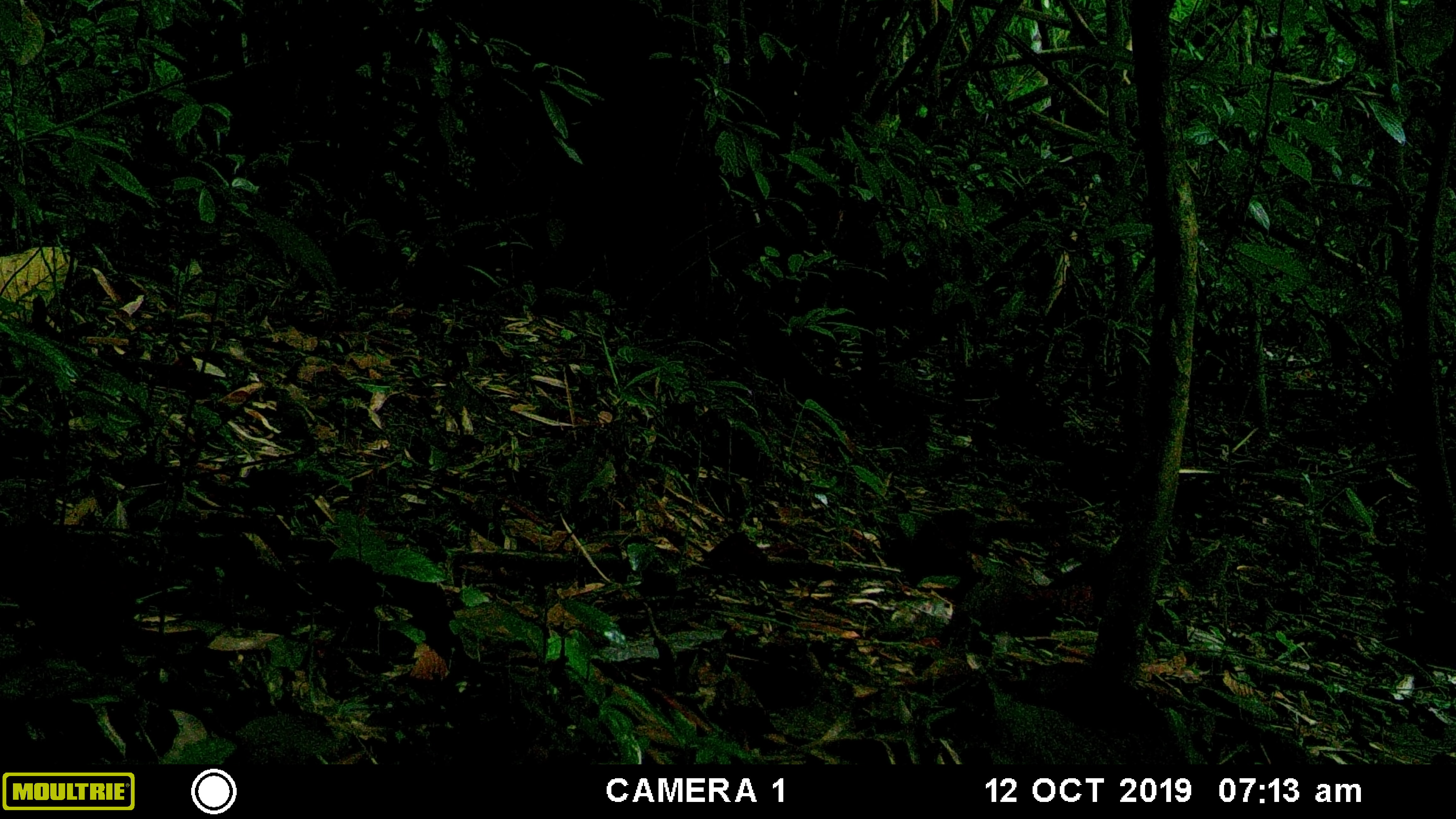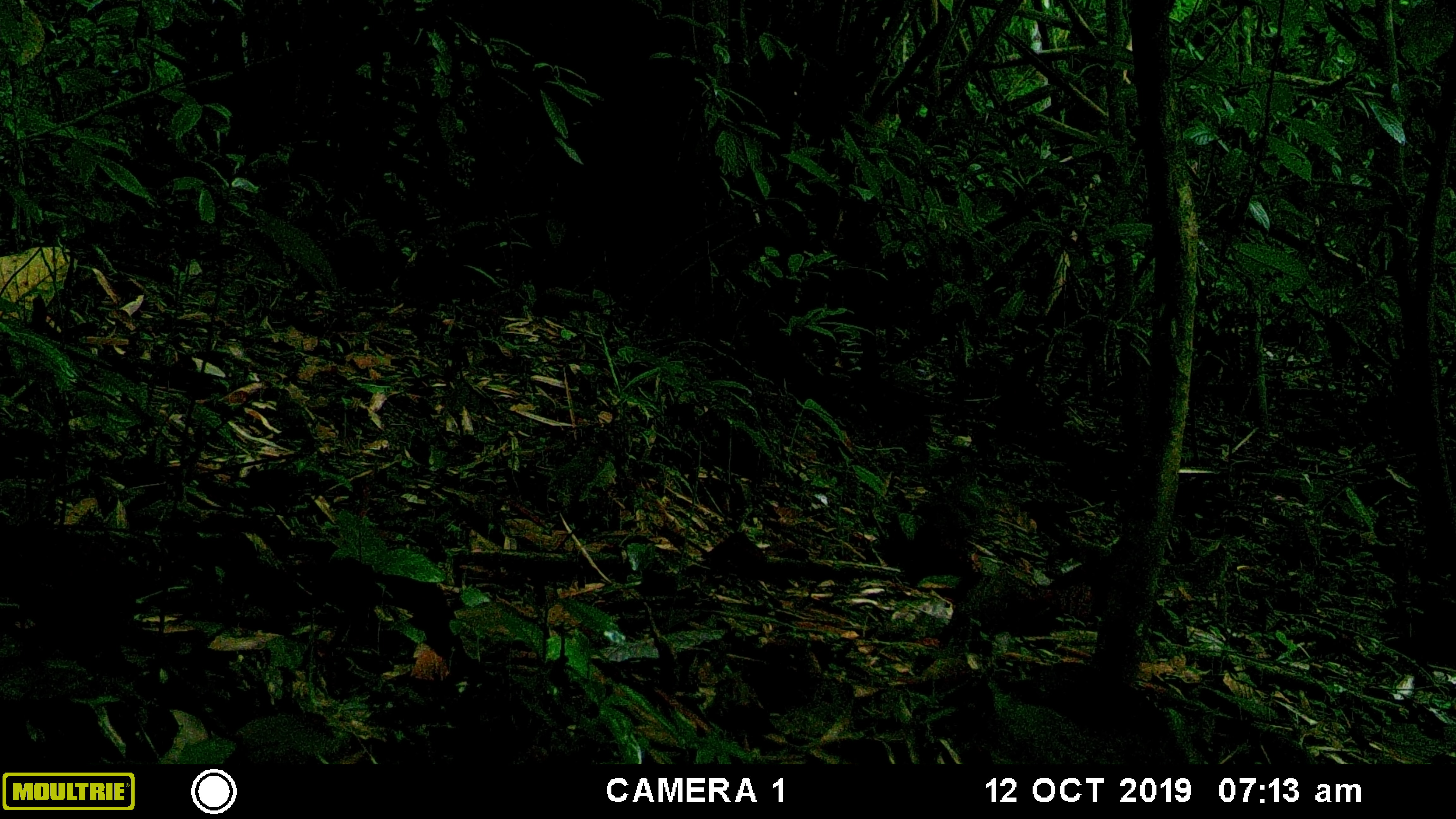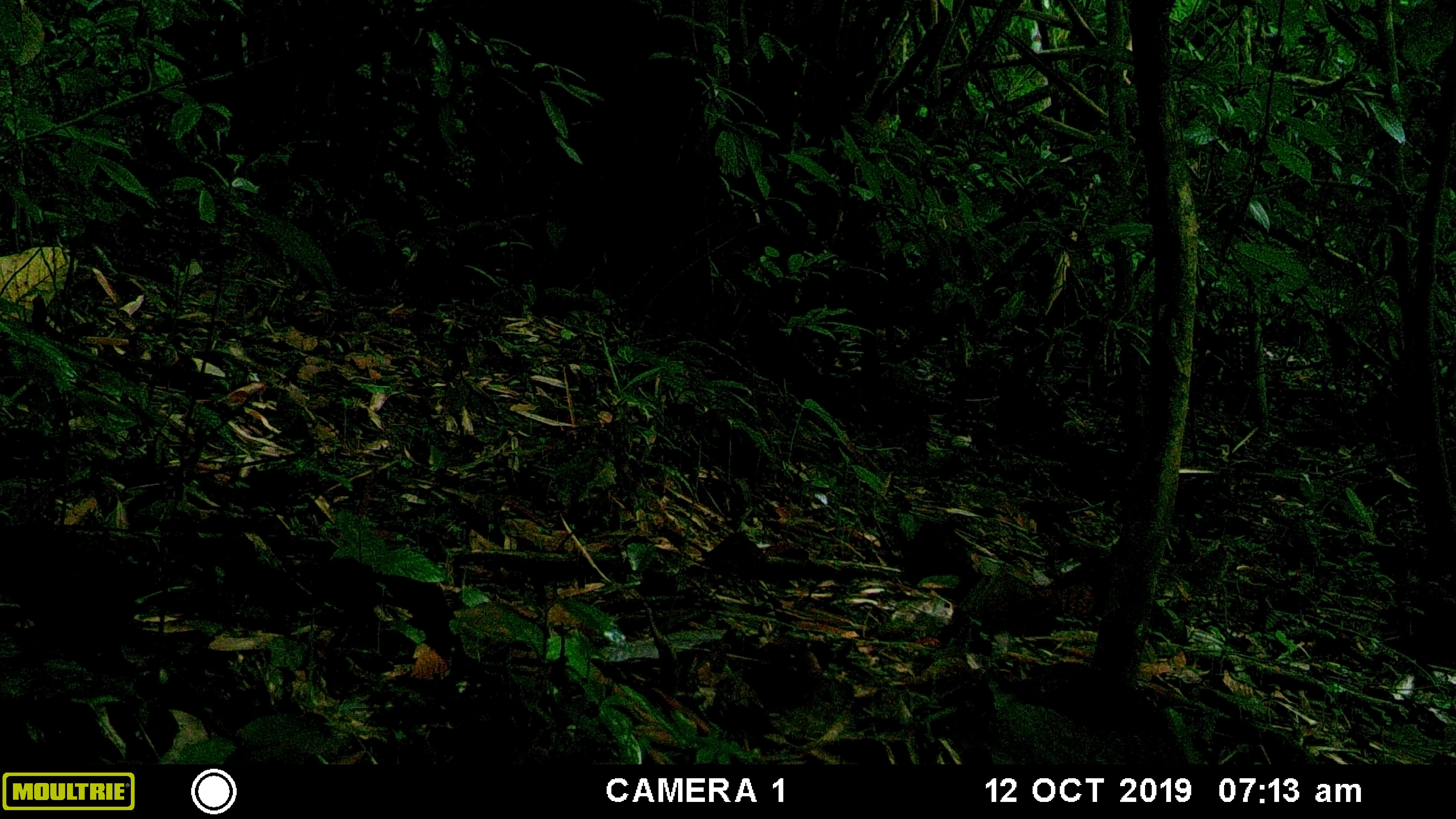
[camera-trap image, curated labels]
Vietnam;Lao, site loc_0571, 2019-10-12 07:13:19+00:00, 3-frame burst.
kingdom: Animalia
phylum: Chordata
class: Mammalia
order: Rodentia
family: Sciuridae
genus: Dremomys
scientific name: Dremomys rufigenis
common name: red-cheeked squirrel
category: red cheeked squirrel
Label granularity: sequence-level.